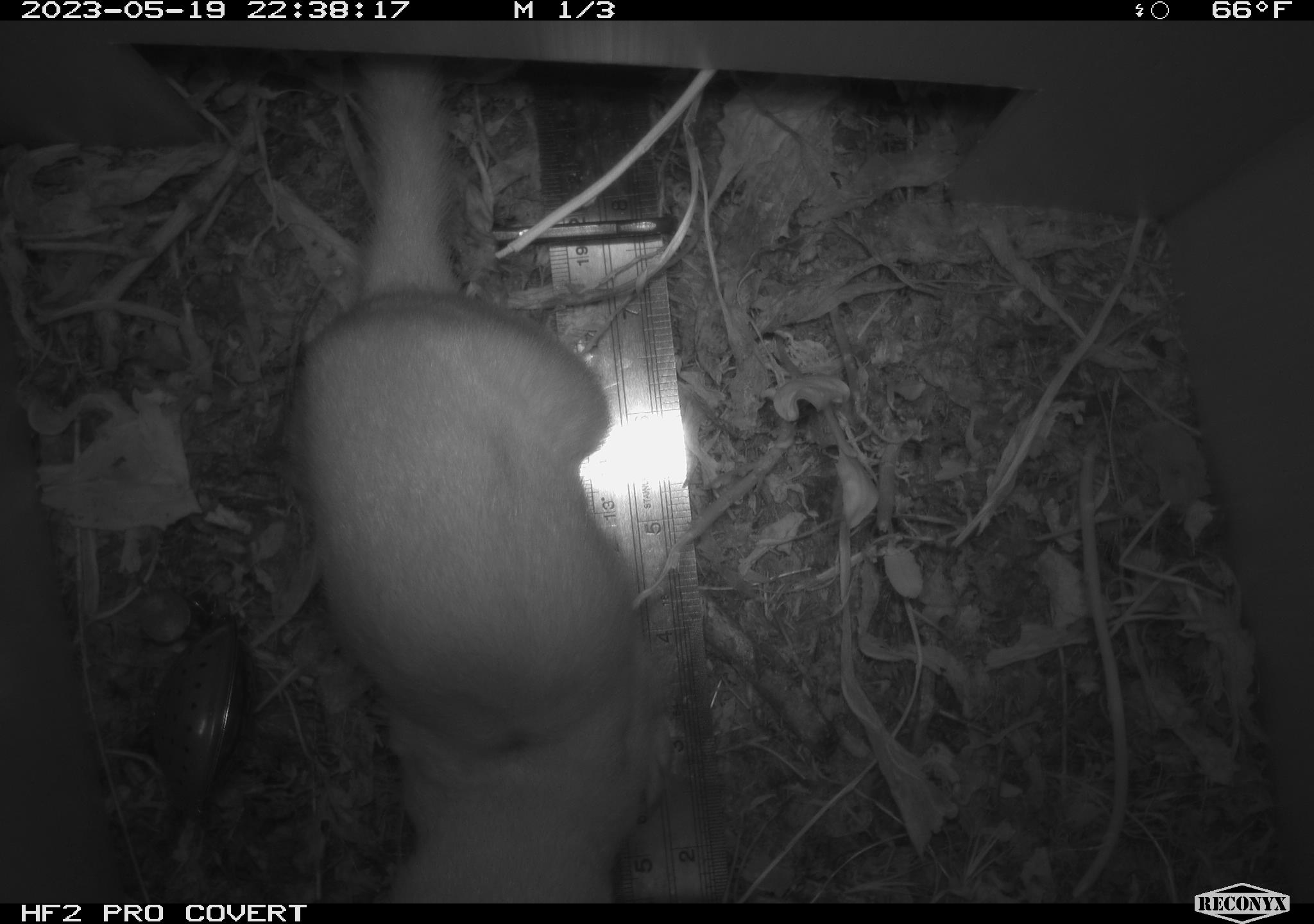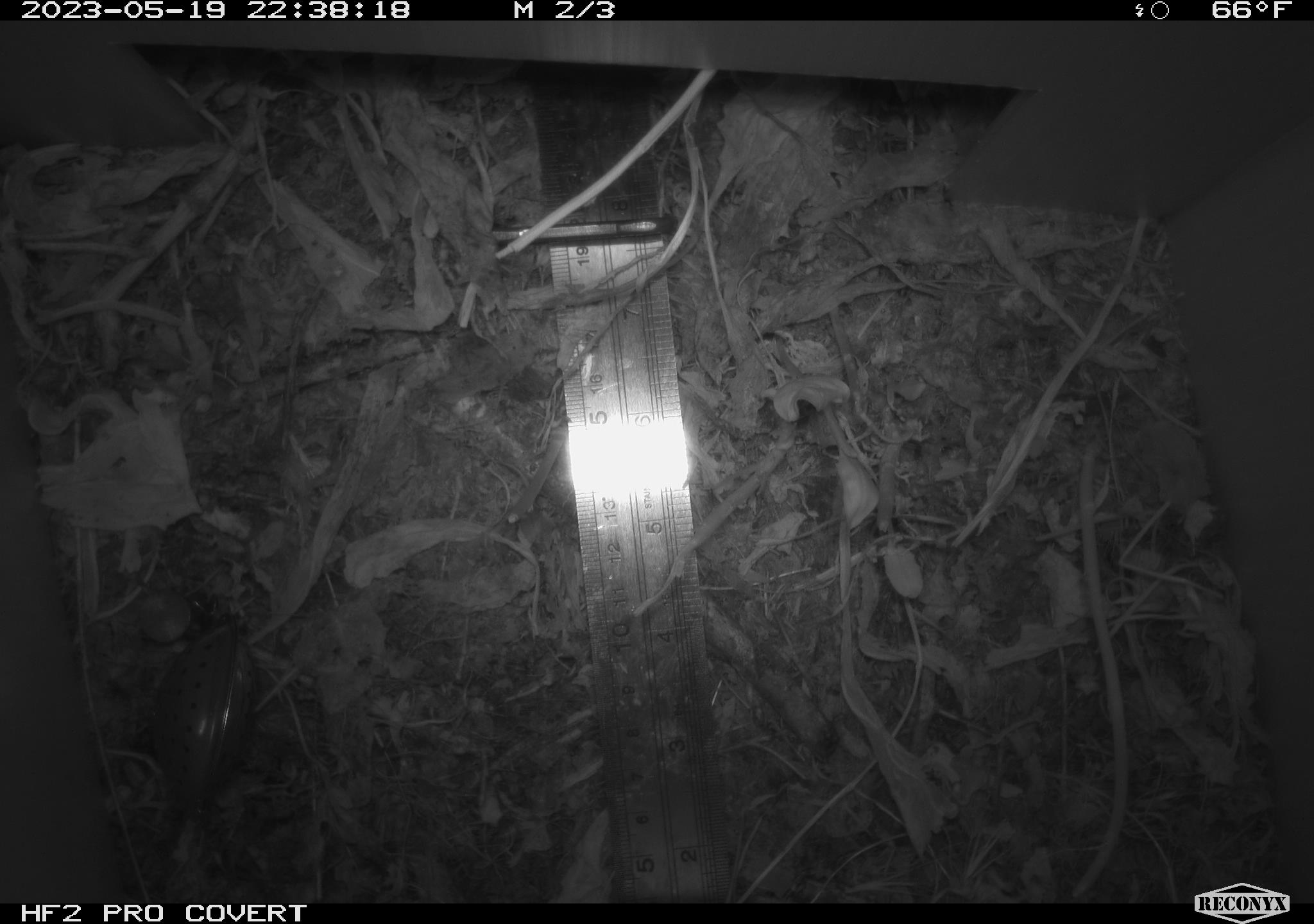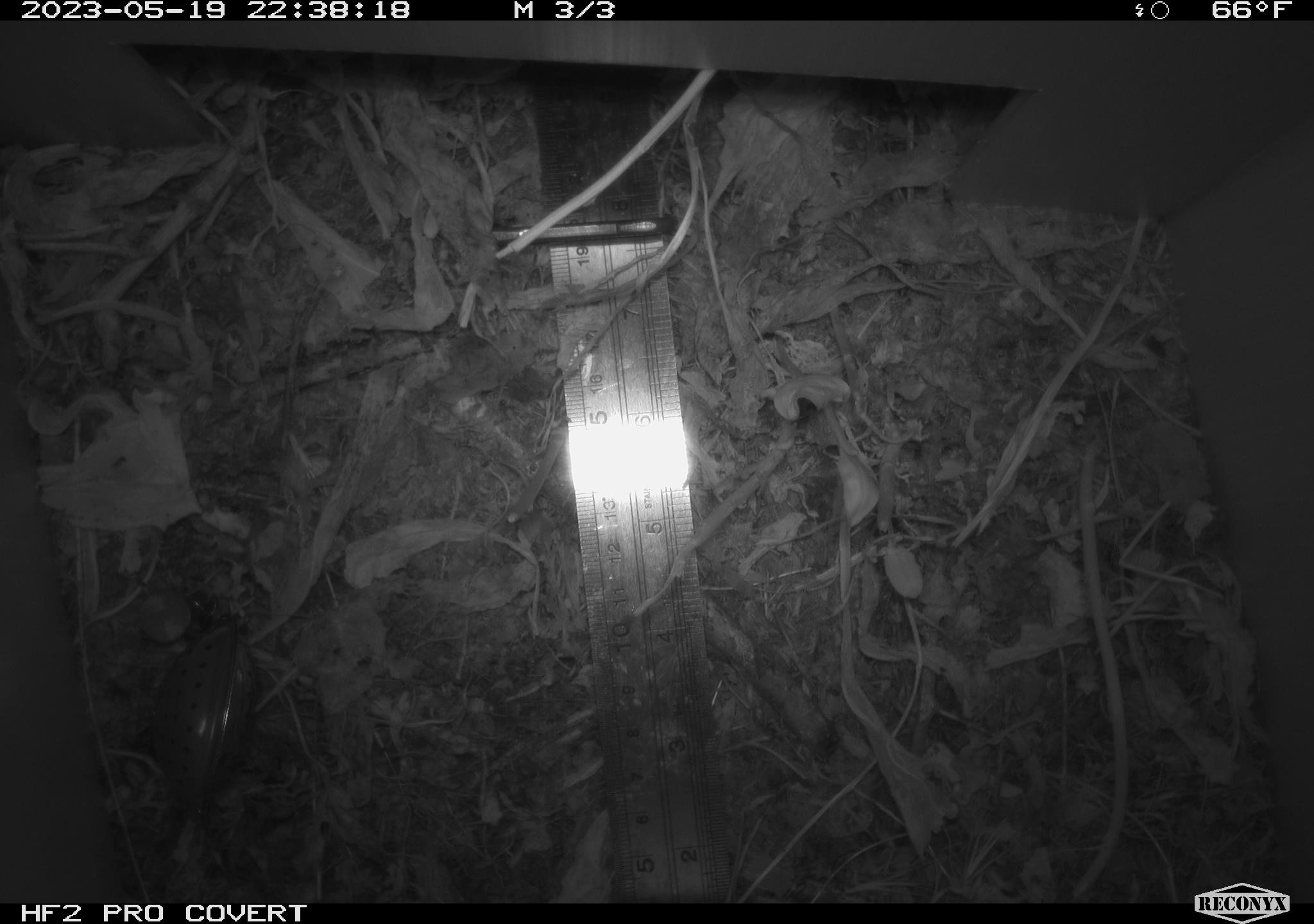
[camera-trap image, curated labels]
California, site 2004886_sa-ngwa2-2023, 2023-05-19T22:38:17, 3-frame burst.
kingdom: Animalia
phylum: Chordata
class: Mammalia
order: Carnivora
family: Mustelidae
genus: Neogale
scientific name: Neogale frenata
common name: long-tailed weasel